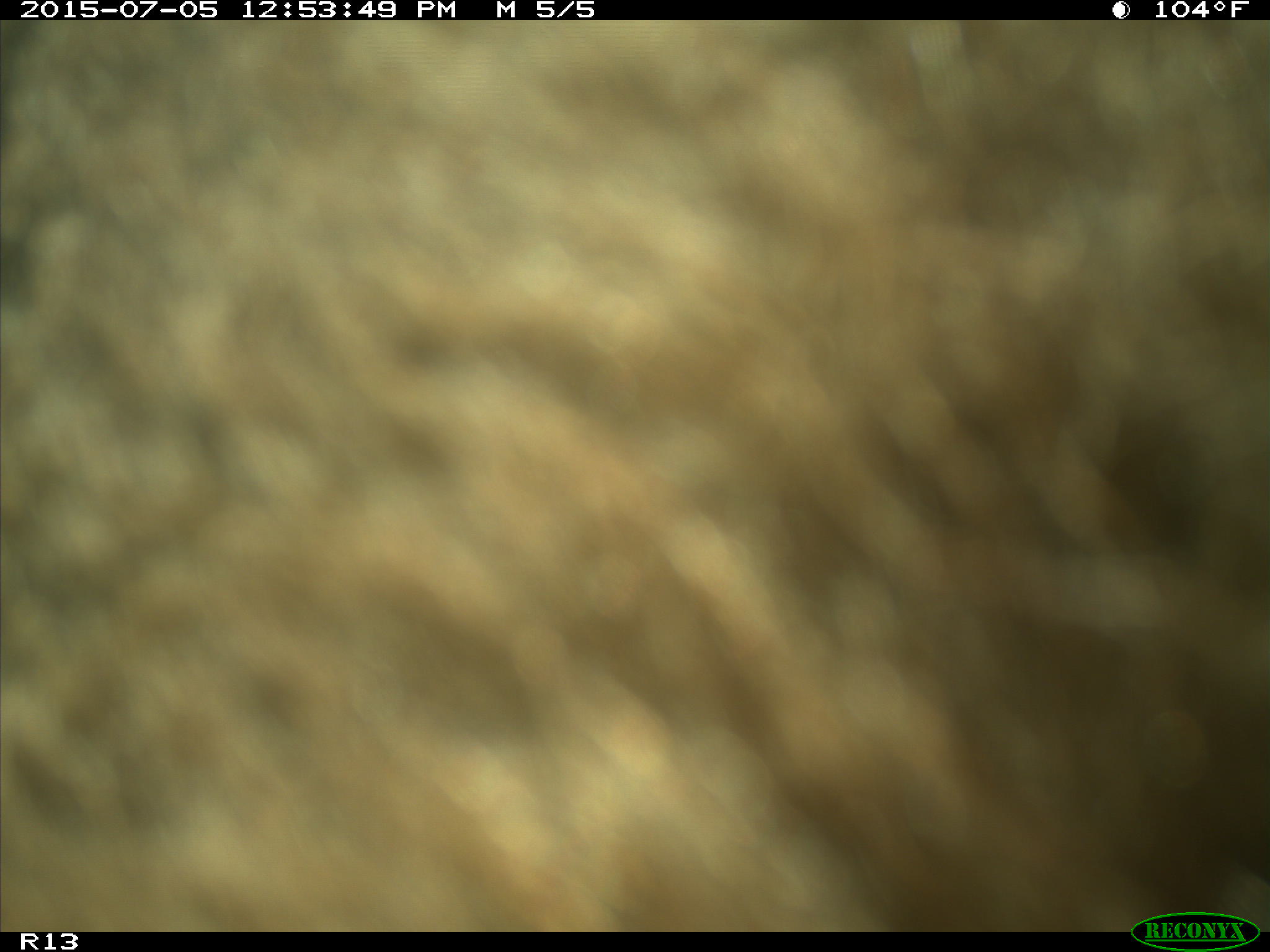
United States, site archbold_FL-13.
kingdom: Animalia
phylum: Chordata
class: Mammalia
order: Artiodactyla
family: Bovidae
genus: Bos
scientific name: Bos taurus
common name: domestic cow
Bos taurus (domestic cow).